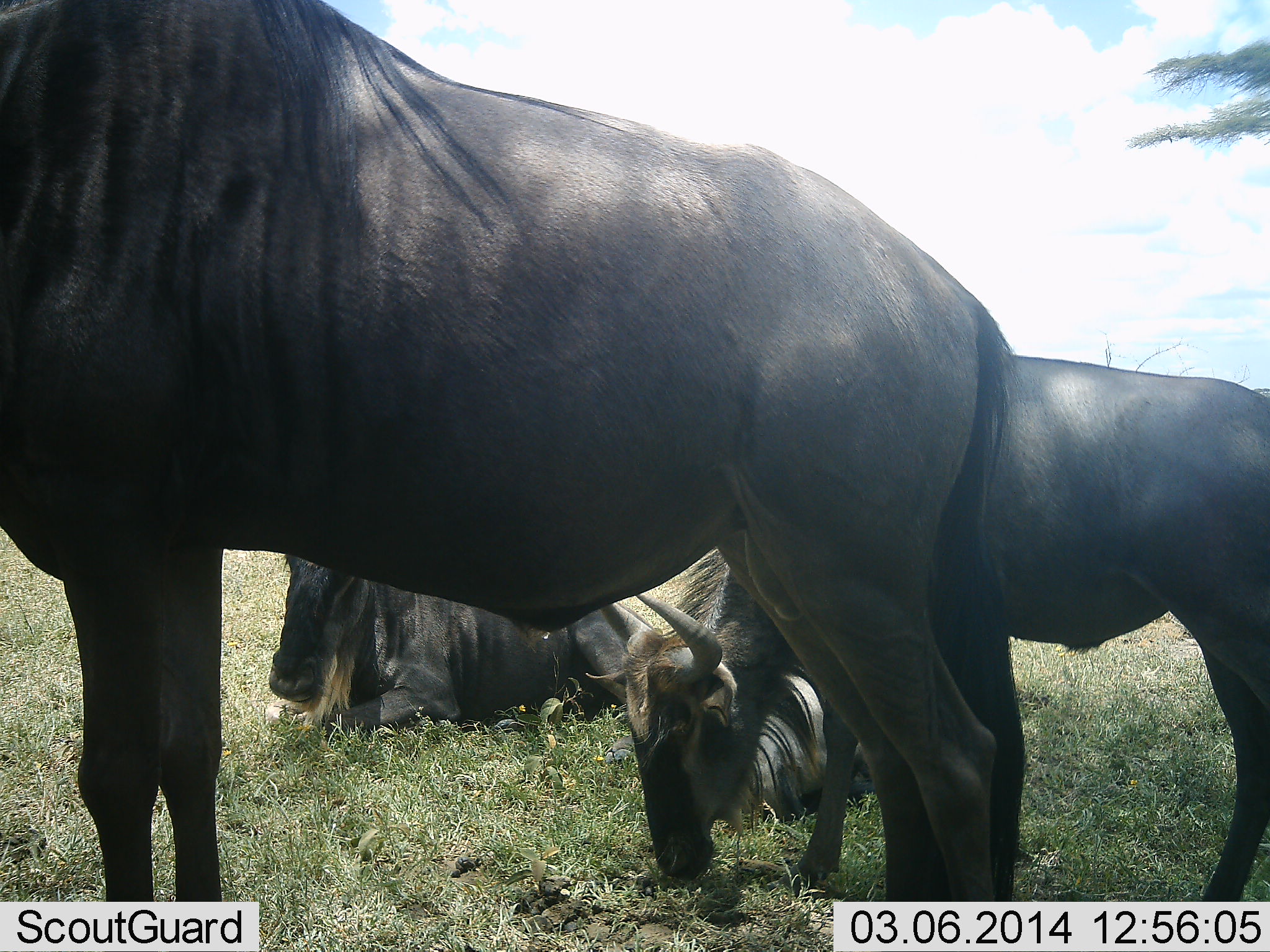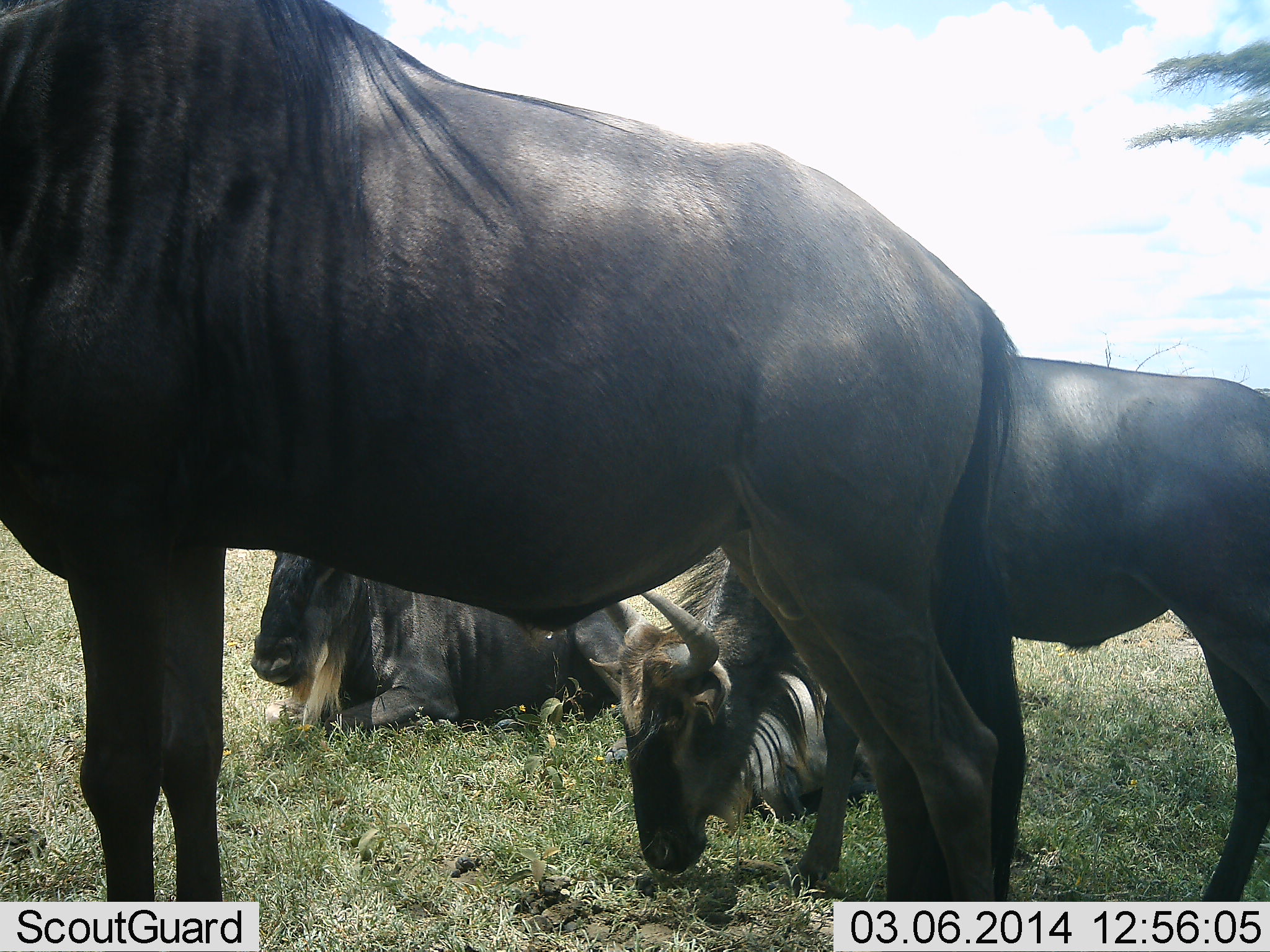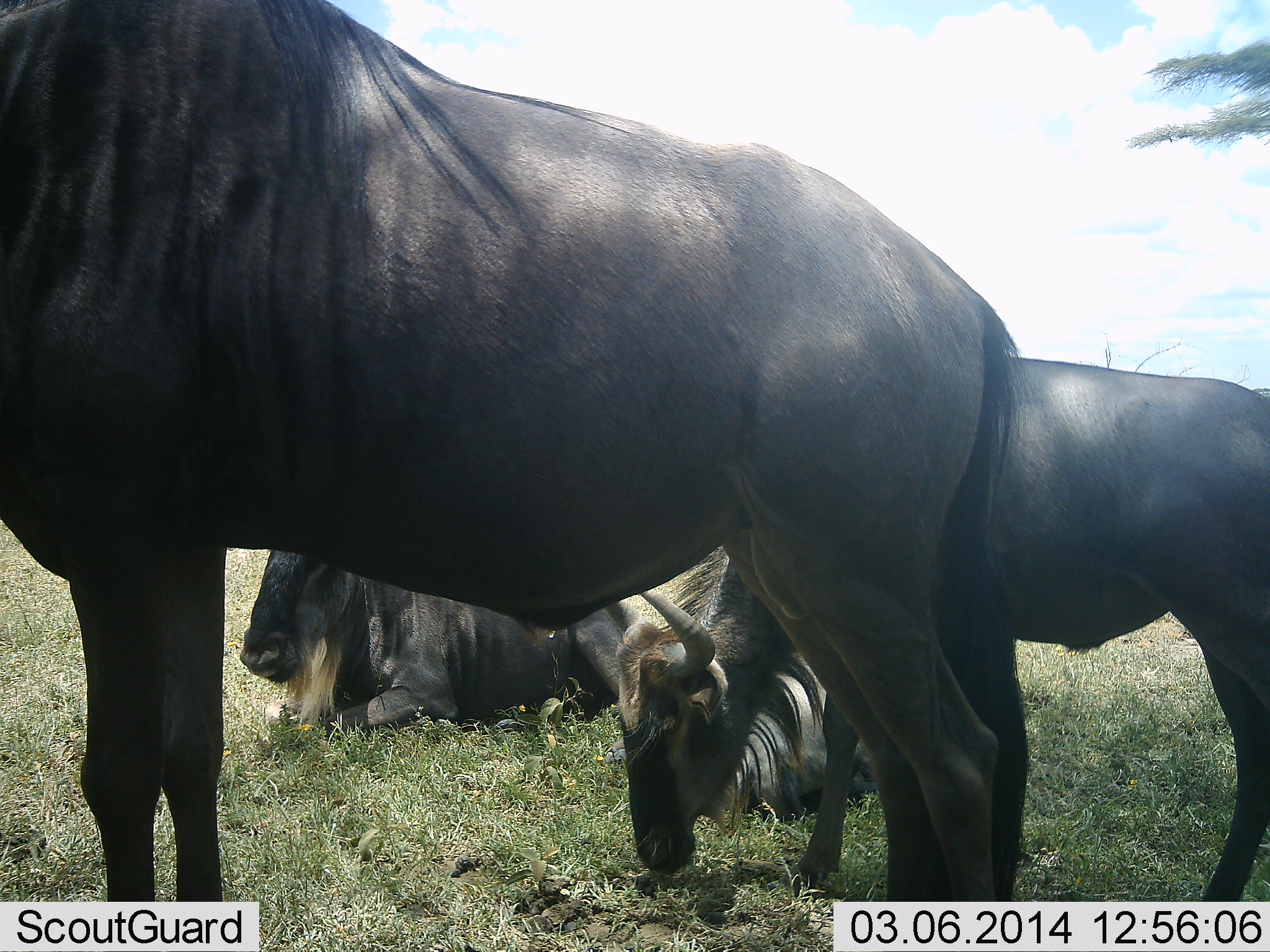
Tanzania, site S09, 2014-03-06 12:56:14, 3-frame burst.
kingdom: Animalia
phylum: Chordata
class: Mammalia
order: Artiodactyla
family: Bovidae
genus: Connochaetes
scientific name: Connochaetes taurinus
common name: blue wildebeest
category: wildebeest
Wildebeest (blue wildebeest) (Connochaetes taurinus), count 4. Behavior (volunteer vote fractions): standing 79%, resting 97%, moving 1%, interacting 1%. Young present (vote fraction): 6%. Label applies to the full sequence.